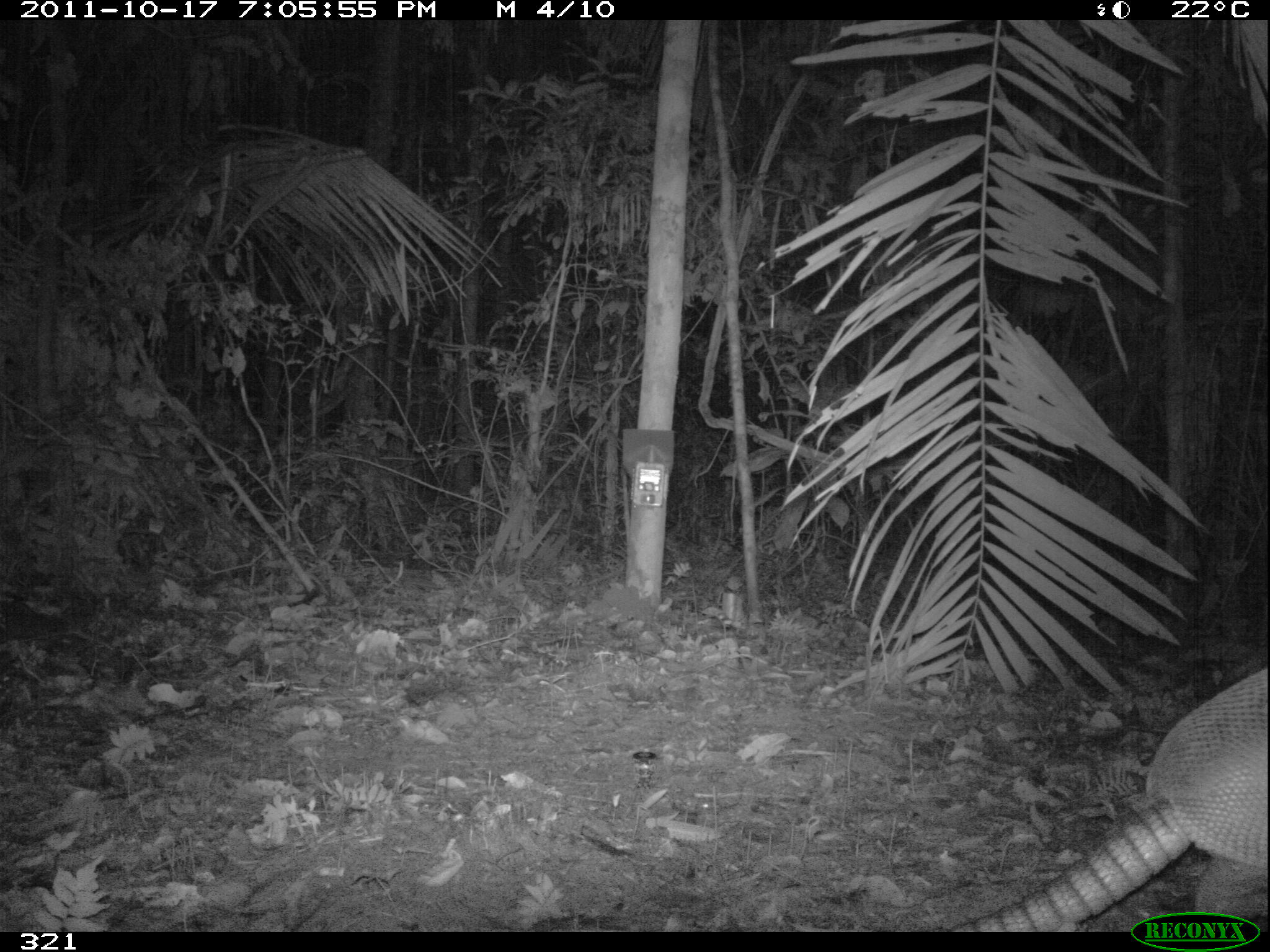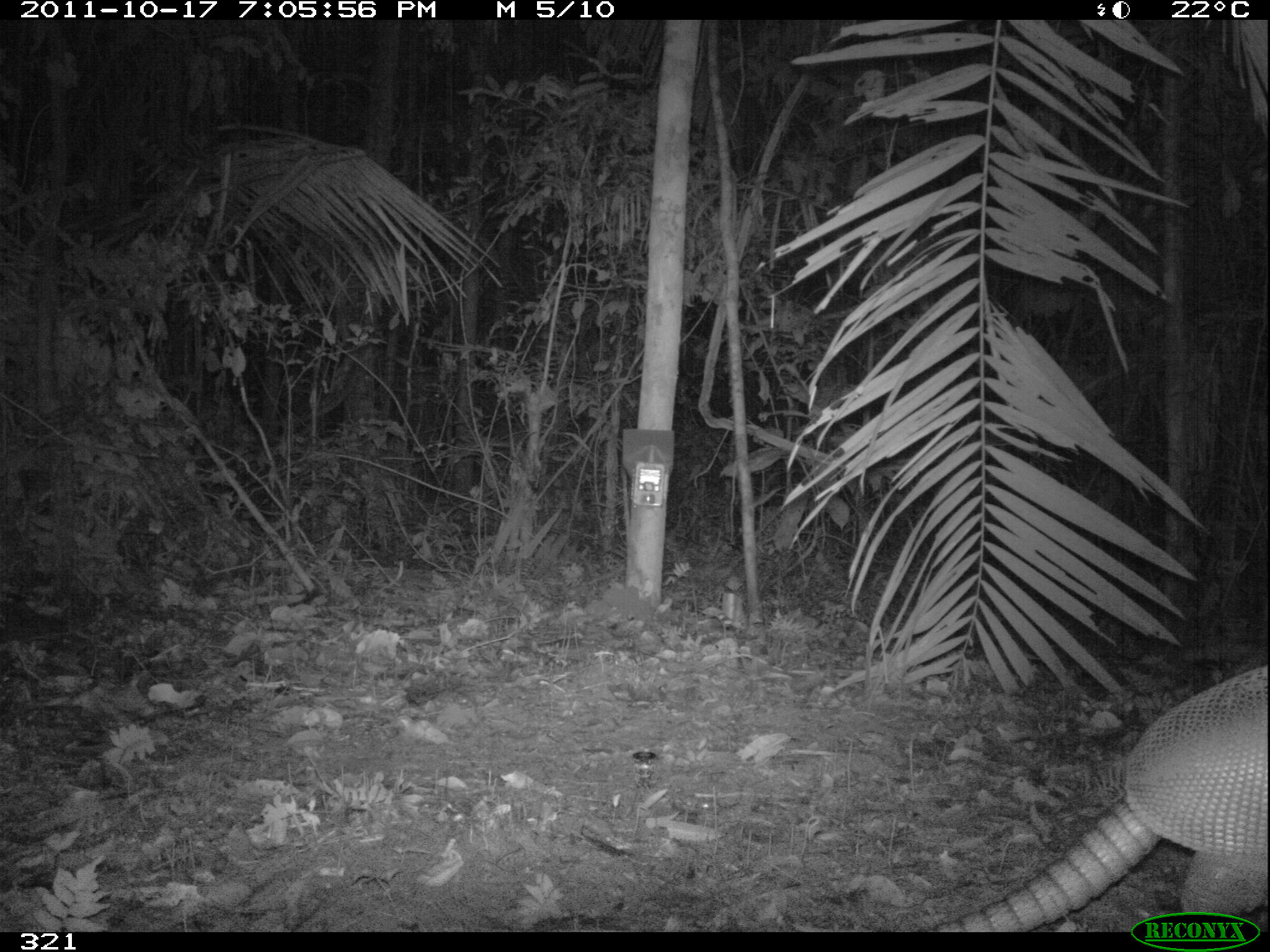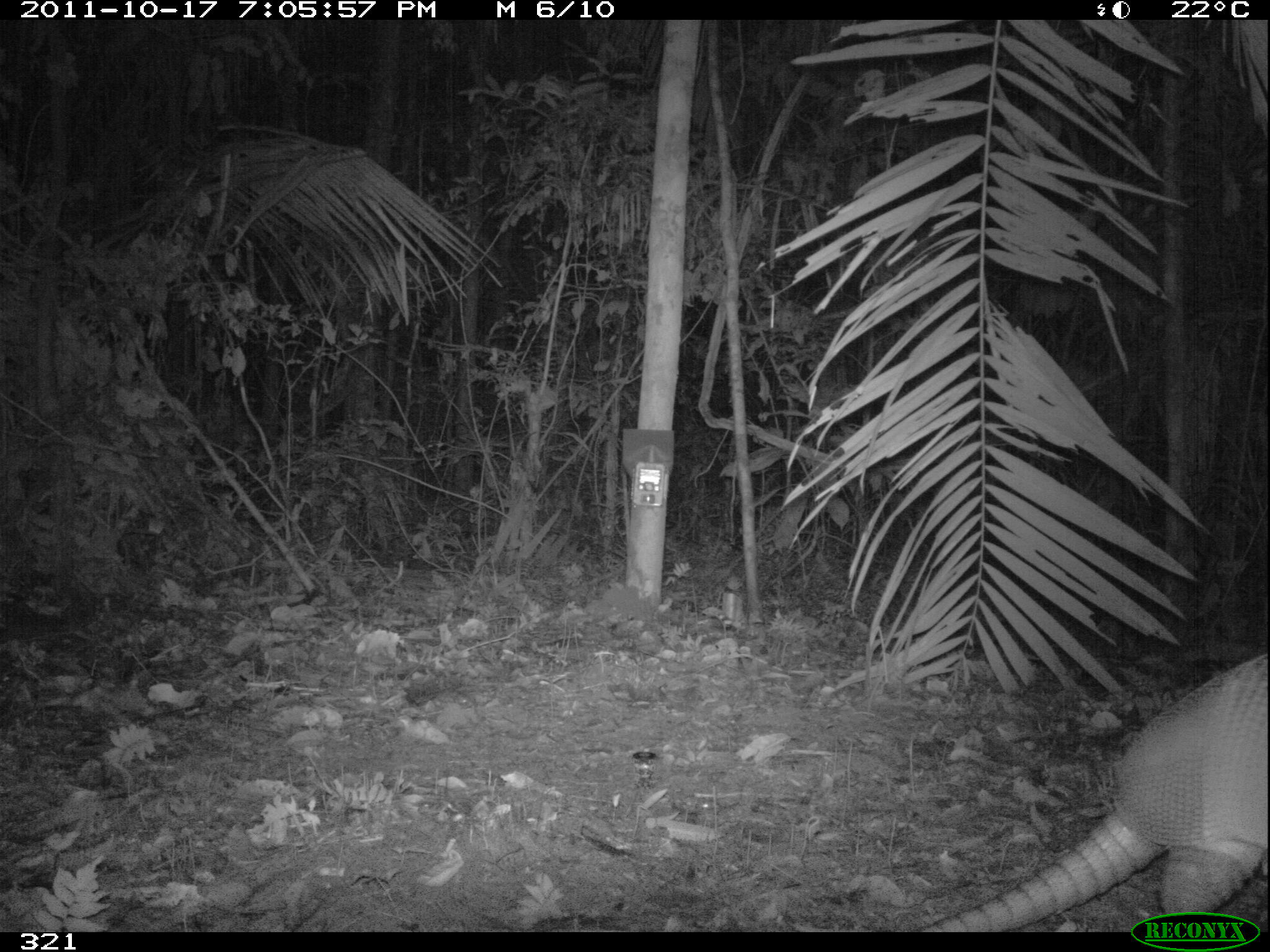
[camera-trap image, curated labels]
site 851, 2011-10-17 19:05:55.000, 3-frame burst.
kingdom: Animalia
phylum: Chordata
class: Mammalia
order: Cingulata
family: Dasypodidae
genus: Dasypus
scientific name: Dasypus kappleri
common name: greater long-nosed armadillo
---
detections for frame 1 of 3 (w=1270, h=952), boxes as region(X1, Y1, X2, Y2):
dasypus kappleri: region(952, 670, 1270, 934)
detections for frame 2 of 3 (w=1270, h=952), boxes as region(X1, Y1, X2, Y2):
dasypus kappleri: region(917, 665, 1269, 931)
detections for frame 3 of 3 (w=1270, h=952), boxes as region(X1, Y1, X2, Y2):
dasypus kappleri: region(917, 655, 1269, 931)